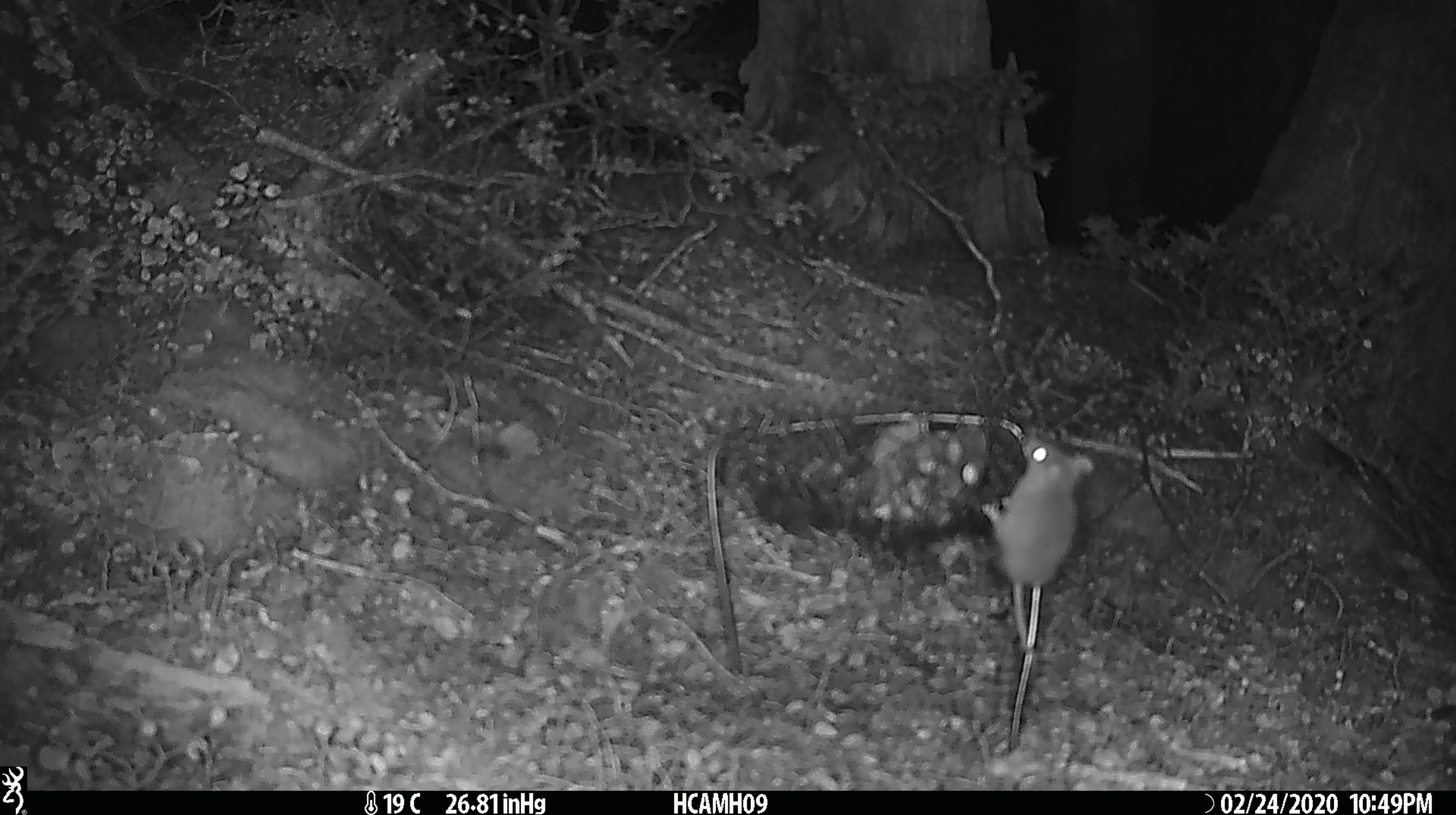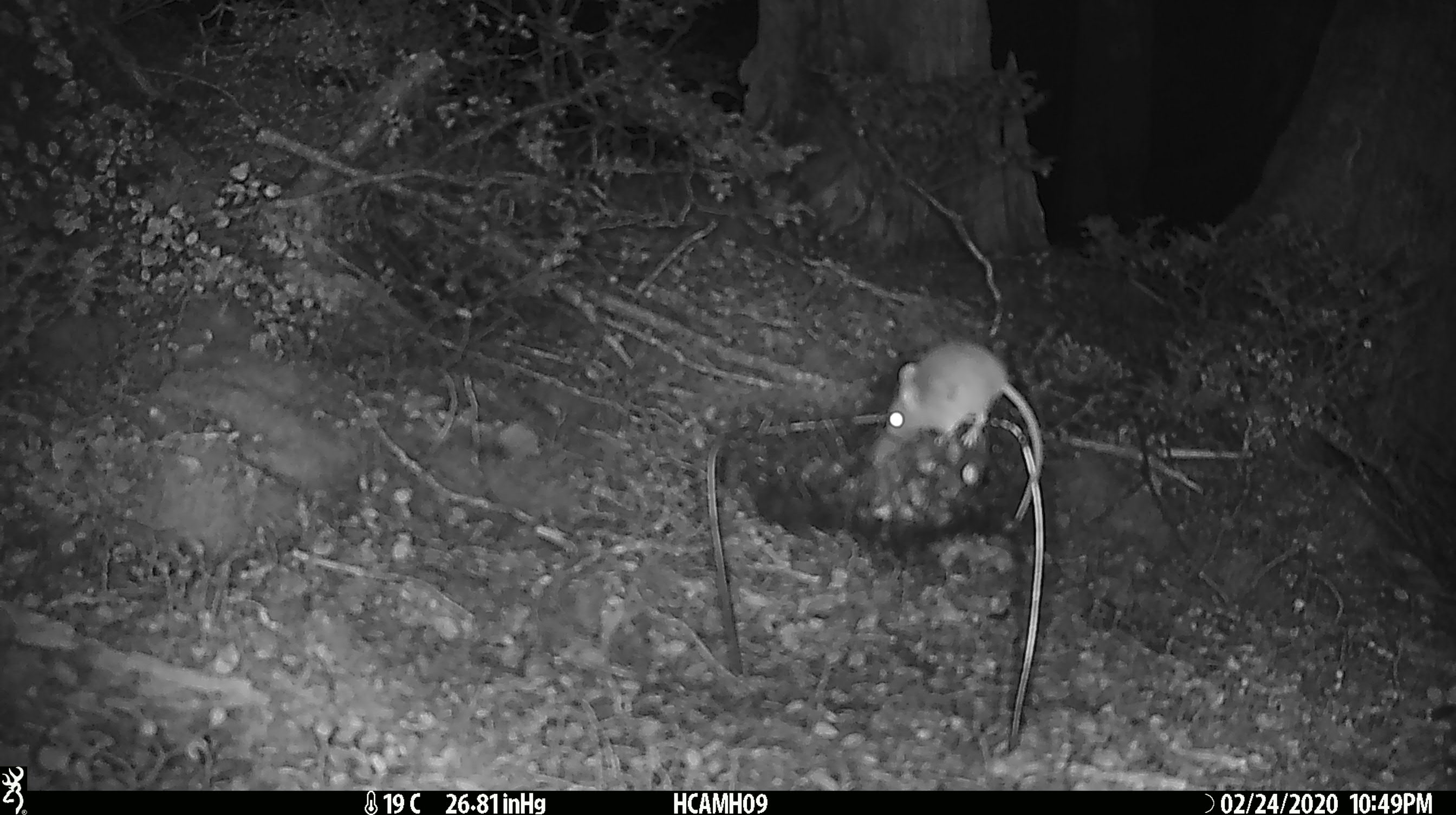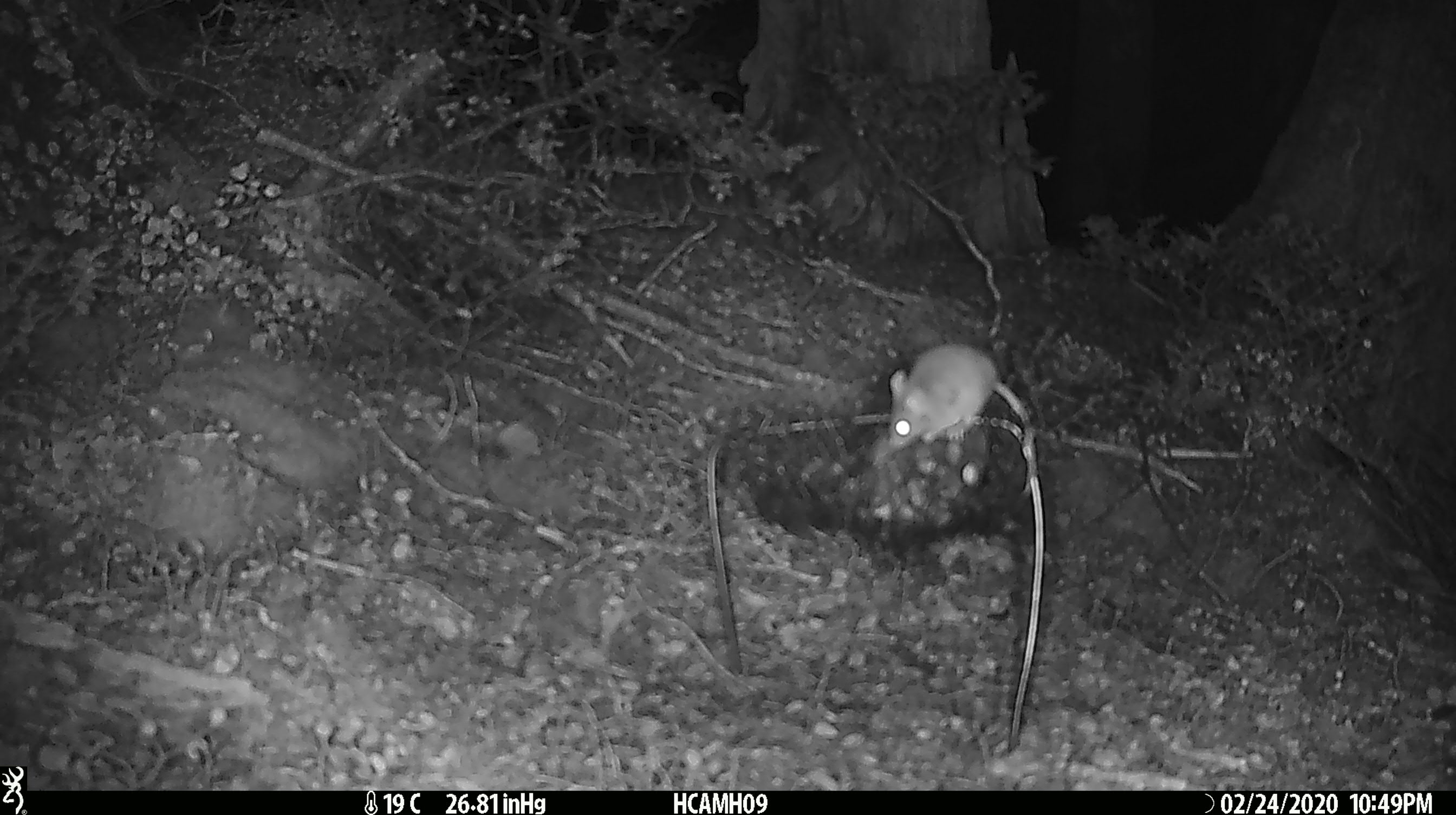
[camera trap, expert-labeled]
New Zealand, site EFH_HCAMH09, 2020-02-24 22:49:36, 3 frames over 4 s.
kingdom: Animalia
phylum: Chordata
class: Mammalia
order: Rodentia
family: Muridae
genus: Mus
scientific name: Mus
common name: mouse